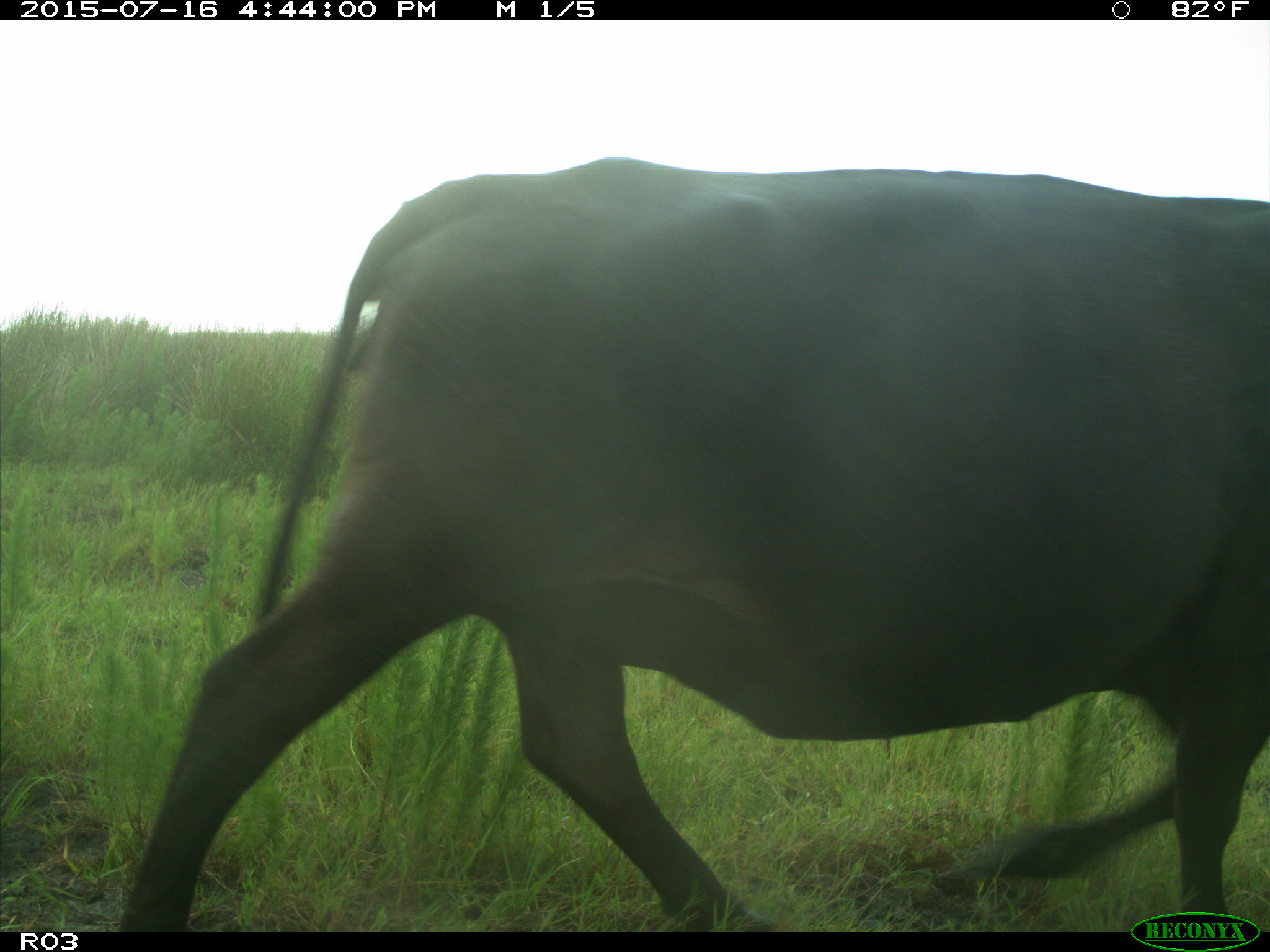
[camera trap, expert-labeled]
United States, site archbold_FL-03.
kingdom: Animalia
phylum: Chordata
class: Mammalia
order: Artiodactyla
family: Bovidae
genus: Bos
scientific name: Bos taurus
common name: domestic cow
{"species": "Bos taurus (domestic cow)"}